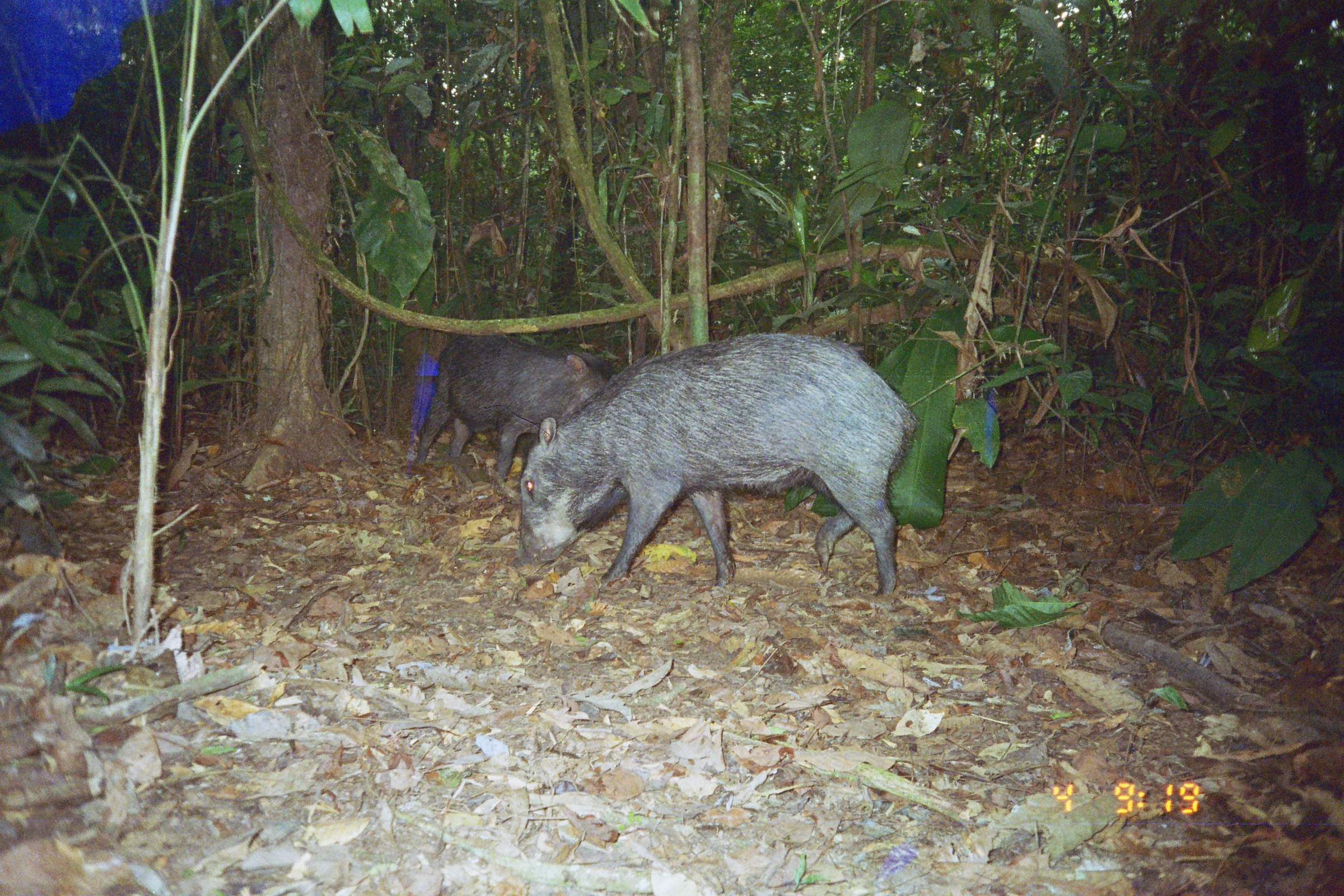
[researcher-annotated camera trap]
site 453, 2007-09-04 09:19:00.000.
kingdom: Animalia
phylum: Chordata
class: Mammalia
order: Artiodactyla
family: Tayassuidae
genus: Tayassu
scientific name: Tayassu pecari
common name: white-lipped peccary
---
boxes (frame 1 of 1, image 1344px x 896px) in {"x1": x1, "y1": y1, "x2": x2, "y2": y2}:
tayassu pecari: {"x1": 515, "y1": 329, "x2": 921, "y2": 599}; {"x1": 404, "y1": 323, "x2": 618, "y2": 488}